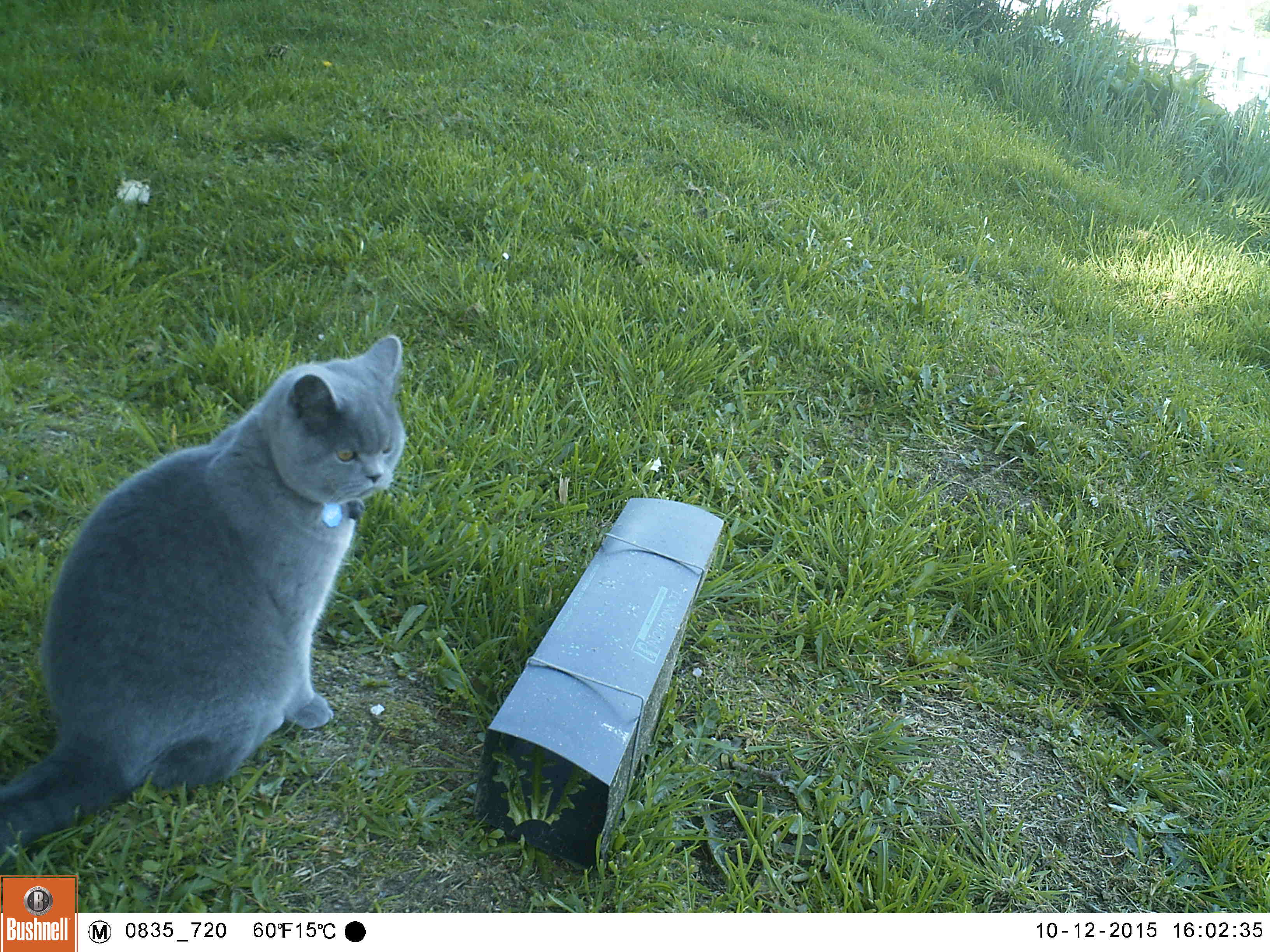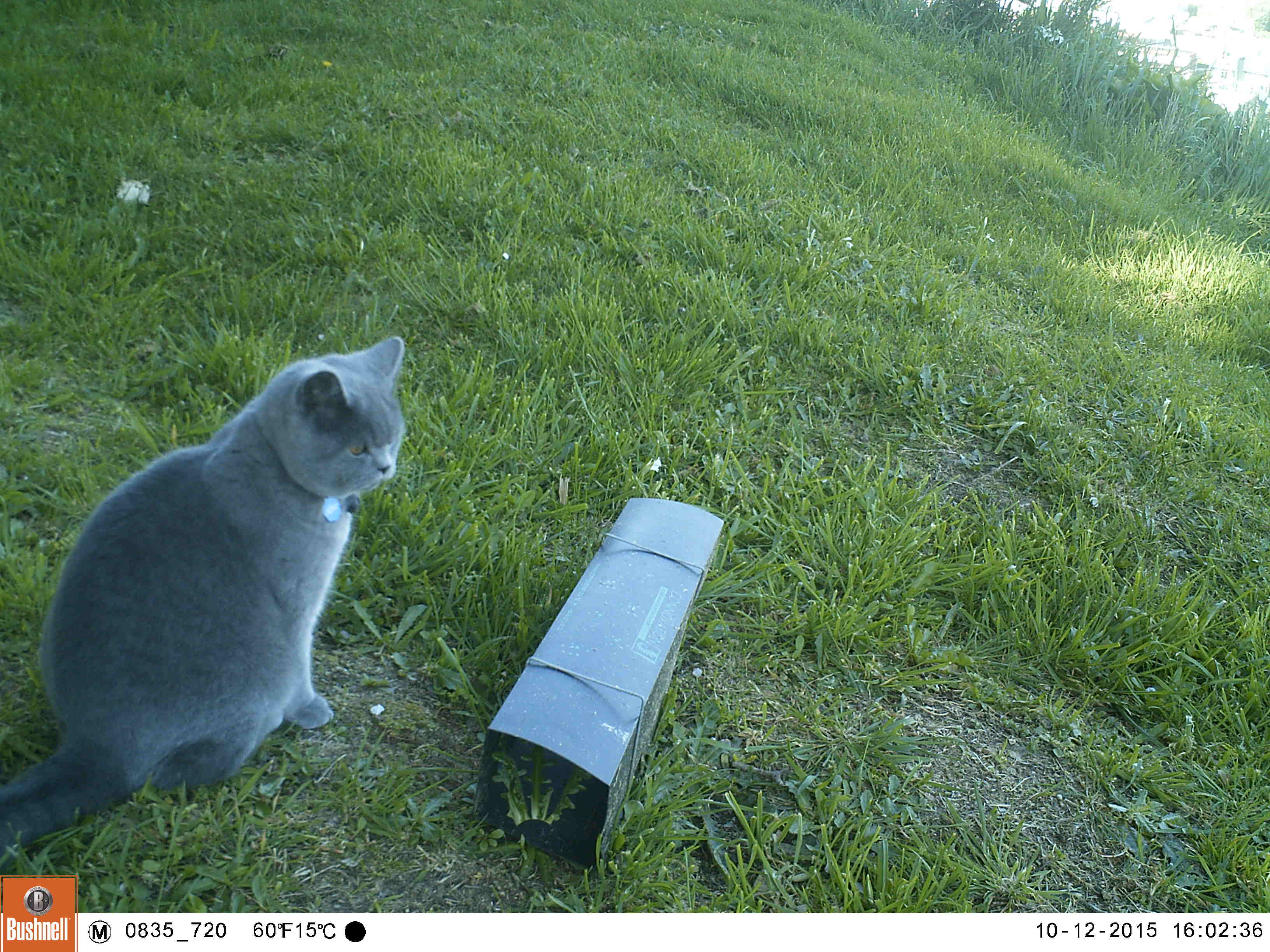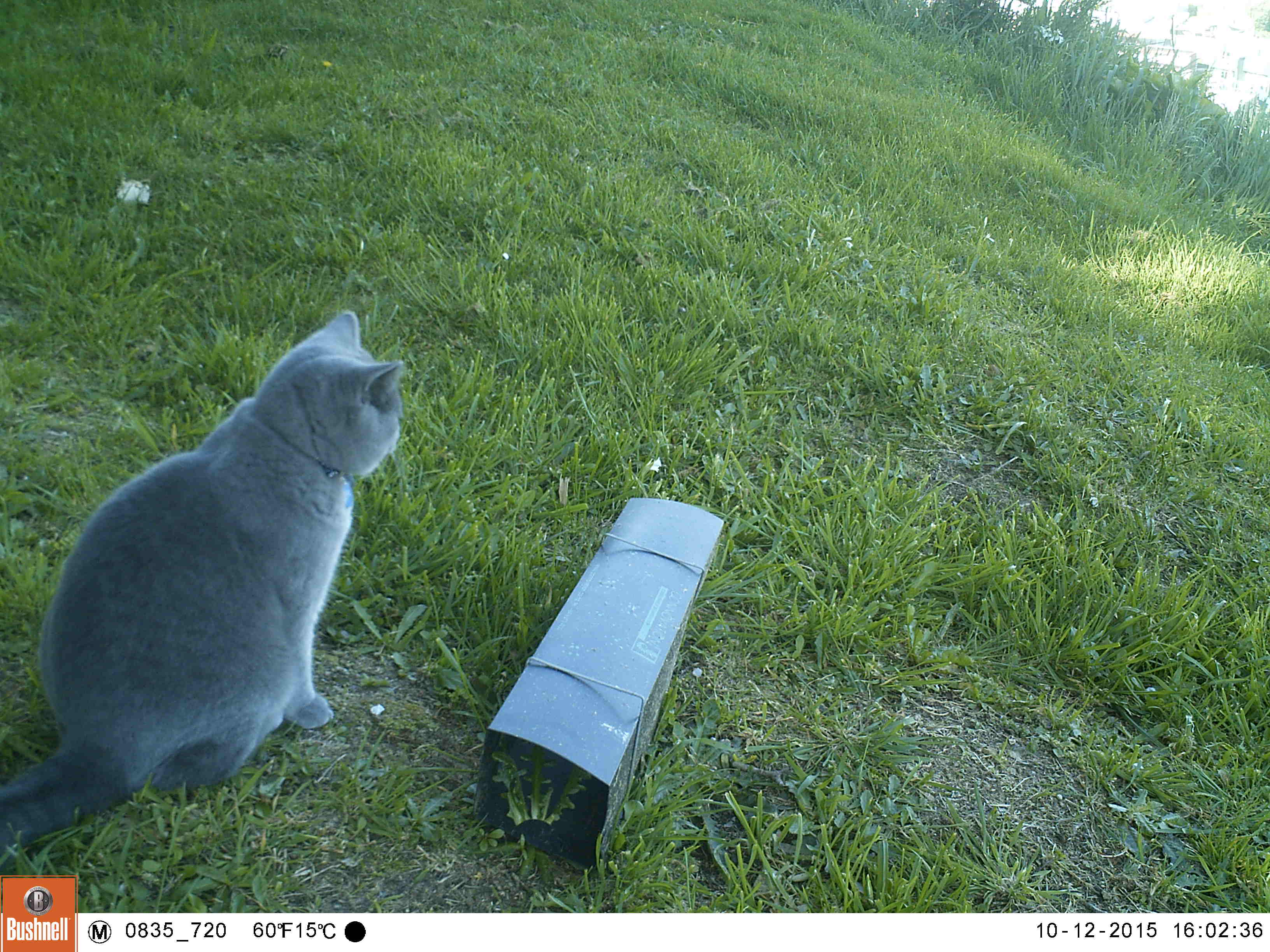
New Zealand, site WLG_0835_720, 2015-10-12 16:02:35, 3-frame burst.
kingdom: Animalia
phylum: Chordata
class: Mammalia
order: Carnivora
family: Felidae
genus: Felis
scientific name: Felis catus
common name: domestic cat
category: cat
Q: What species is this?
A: Cat (domestic cat) (Felis catus).